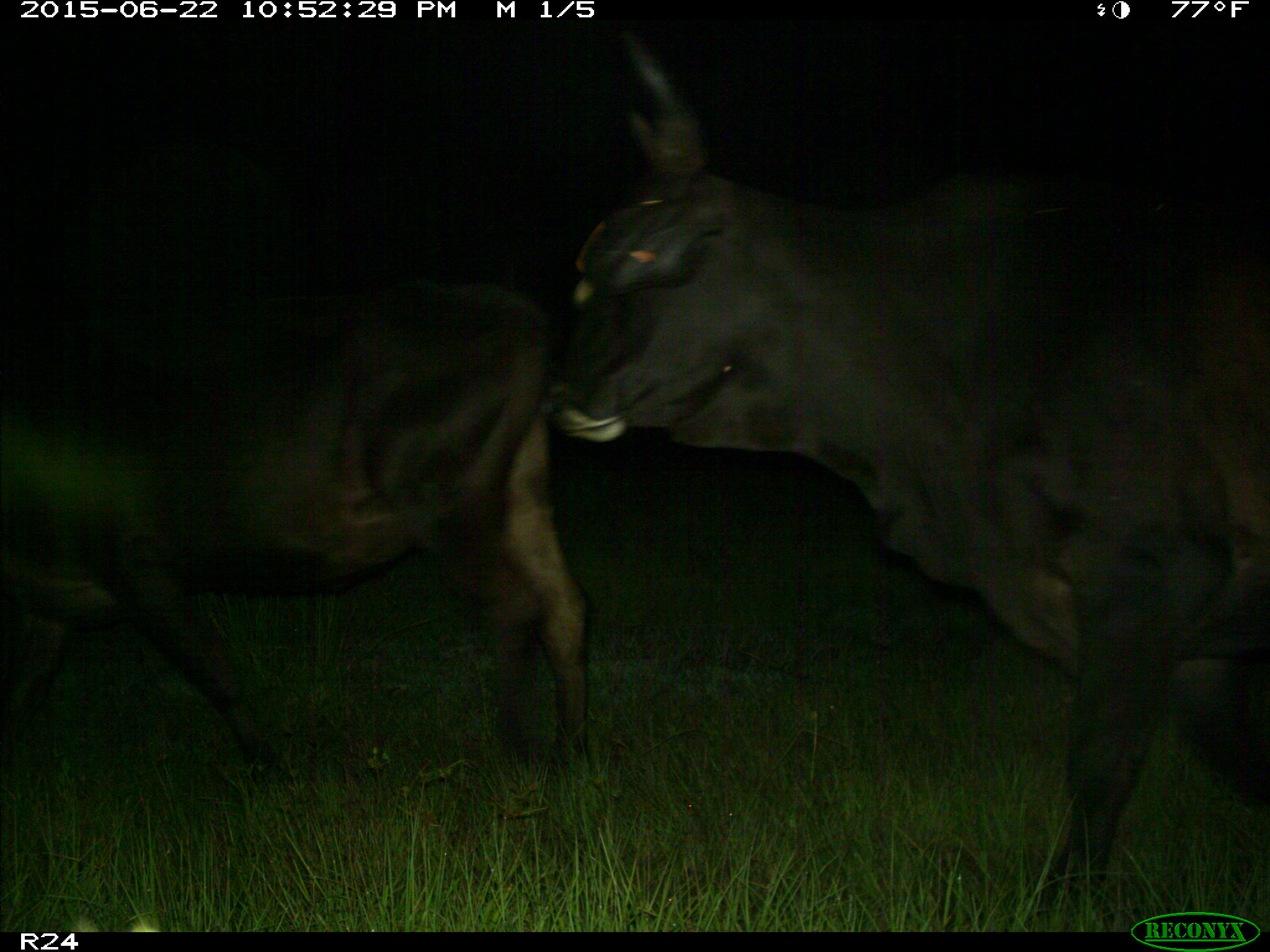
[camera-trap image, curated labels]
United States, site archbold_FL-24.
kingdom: Animalia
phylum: Chordata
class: Mammalia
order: Artiodactyla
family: Bovidae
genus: Bos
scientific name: Bos taurus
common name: domestic cow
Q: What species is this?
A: Bos taurus (domestic cow).